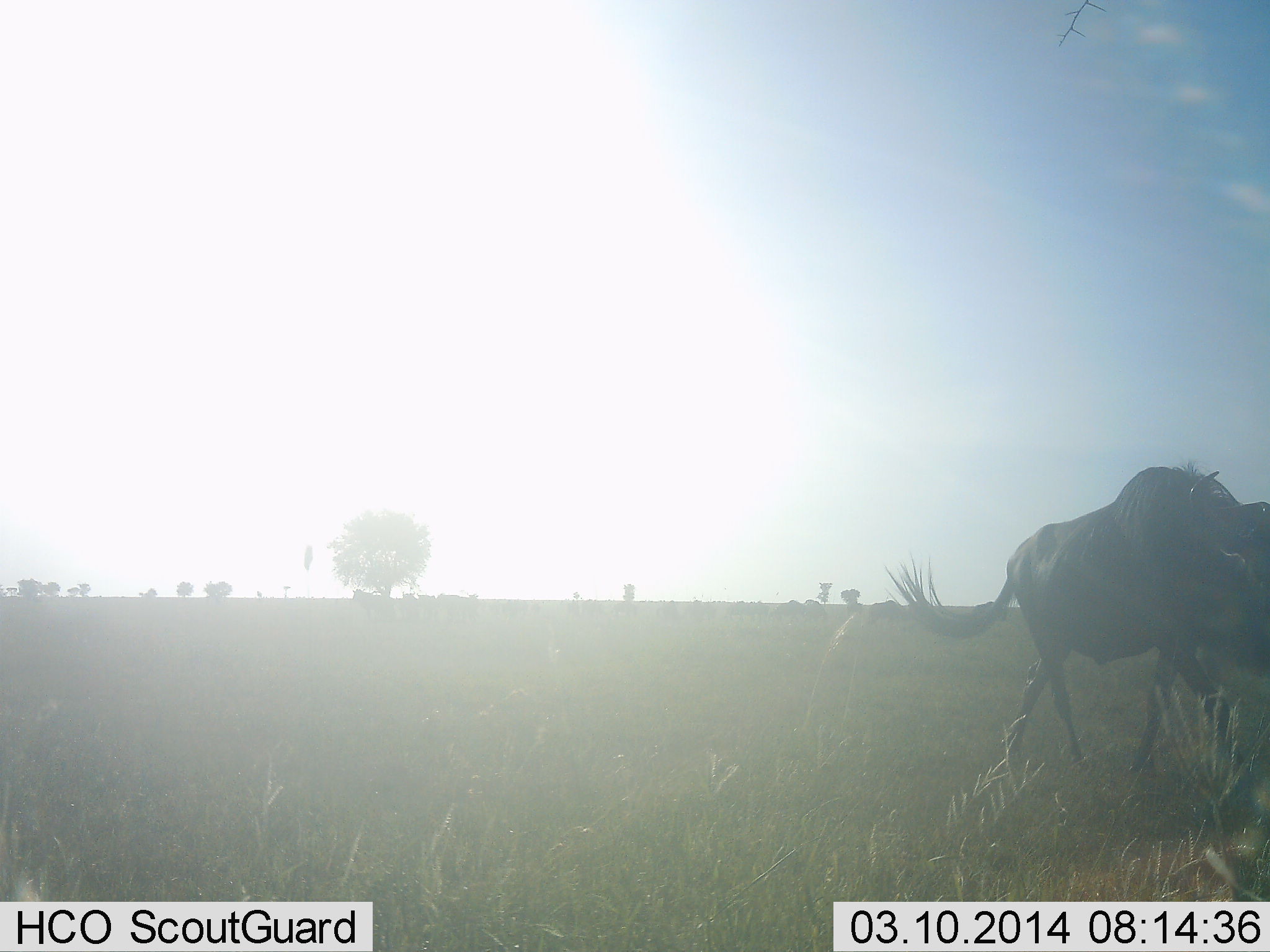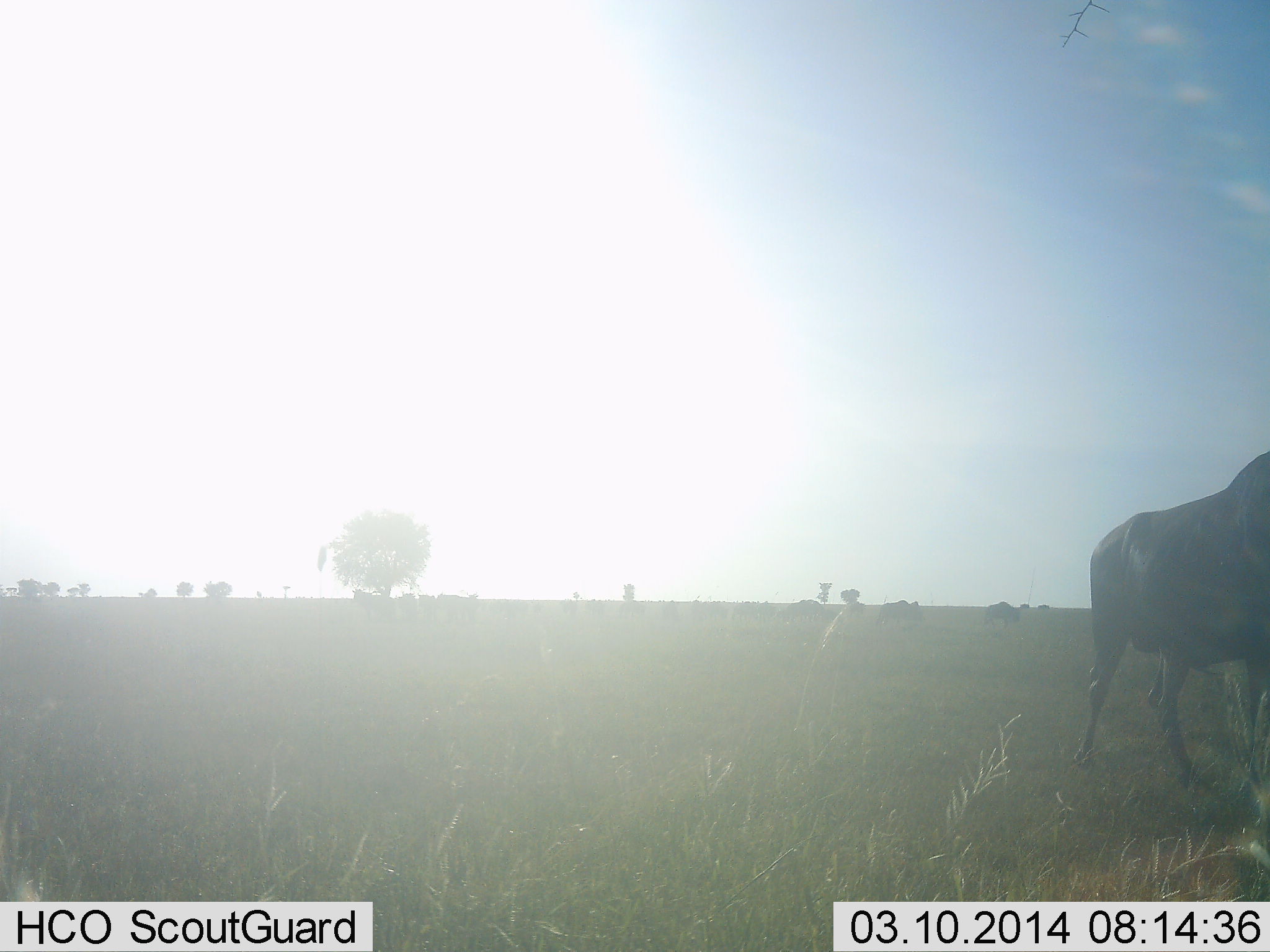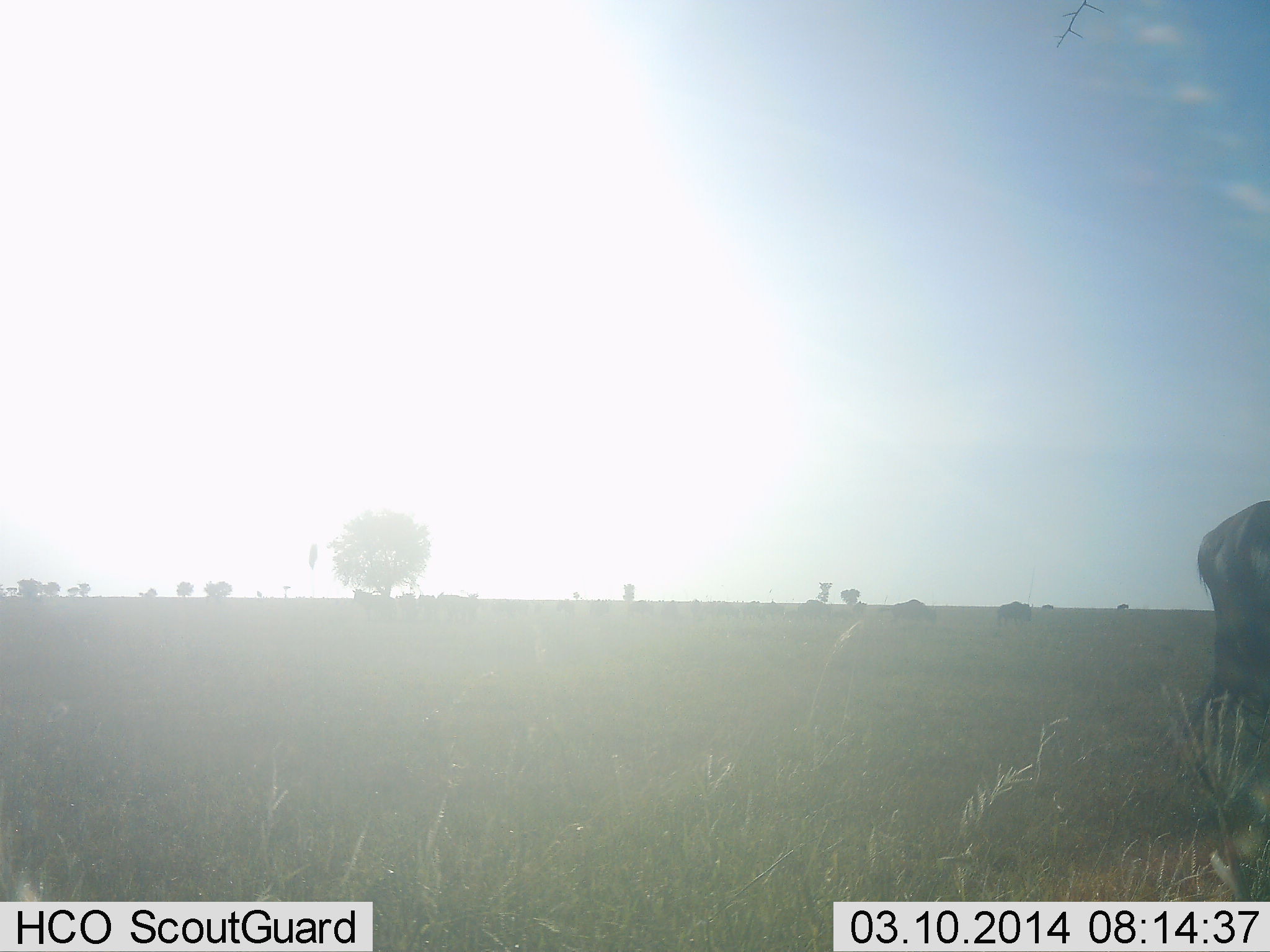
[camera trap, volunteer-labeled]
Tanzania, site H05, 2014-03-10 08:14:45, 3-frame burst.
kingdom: Animalia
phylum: Chordata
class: Mammalia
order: Artiodactyla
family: Bovidae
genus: Connochaetes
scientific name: Connochaetes taurinus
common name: blue wildebeest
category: wildebeest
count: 3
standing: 20%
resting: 0%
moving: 80%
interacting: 0%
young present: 0%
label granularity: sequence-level